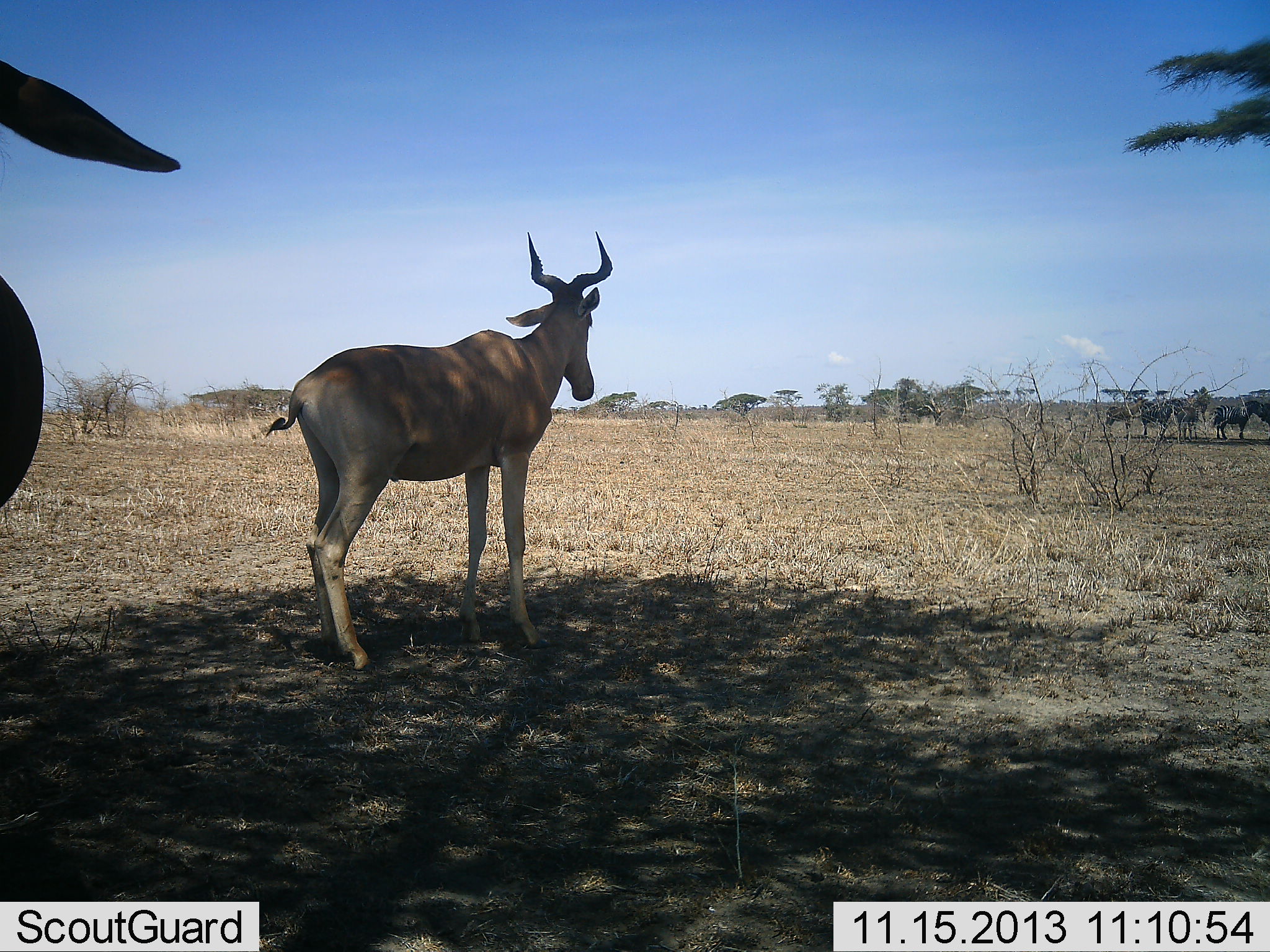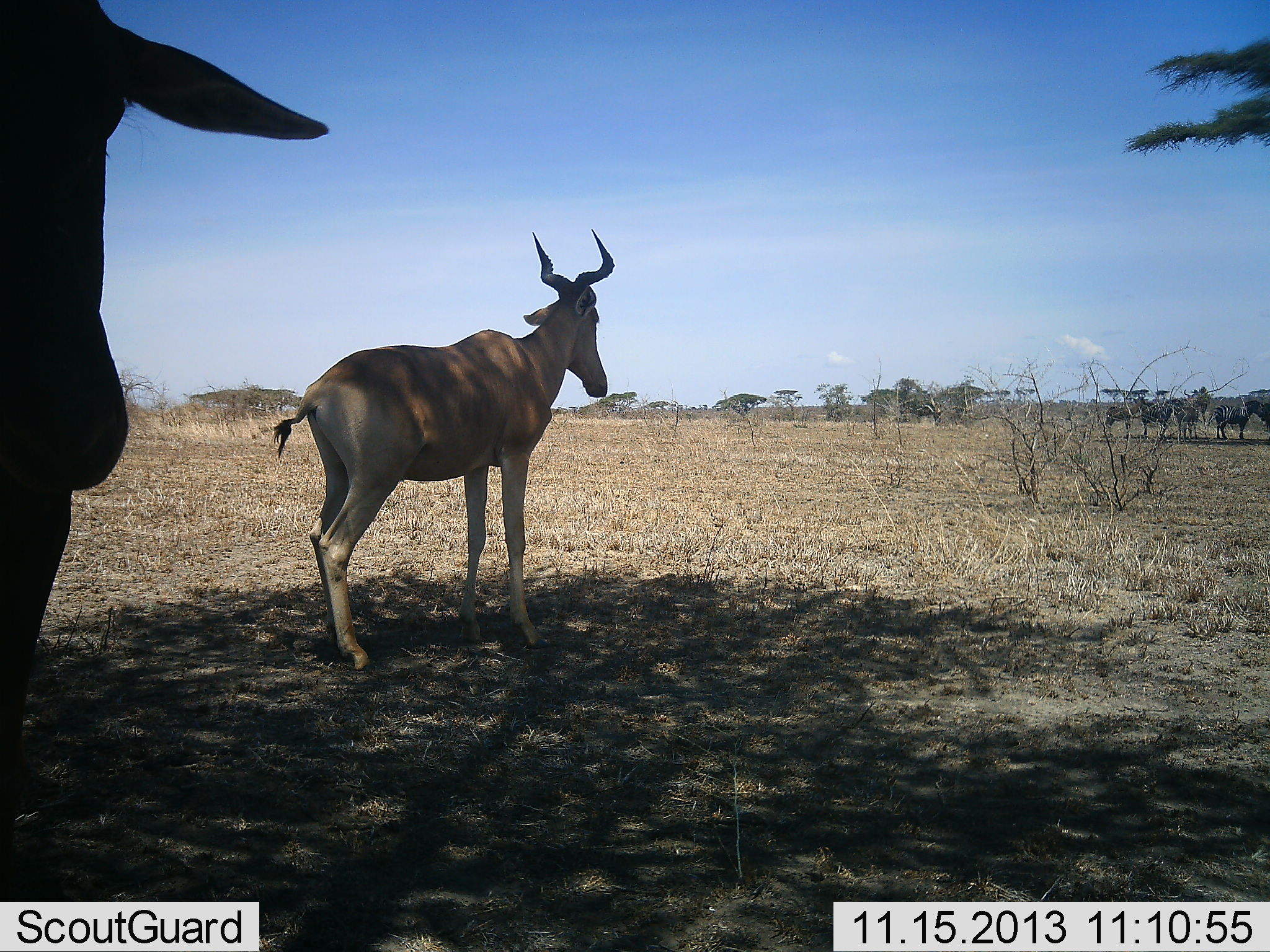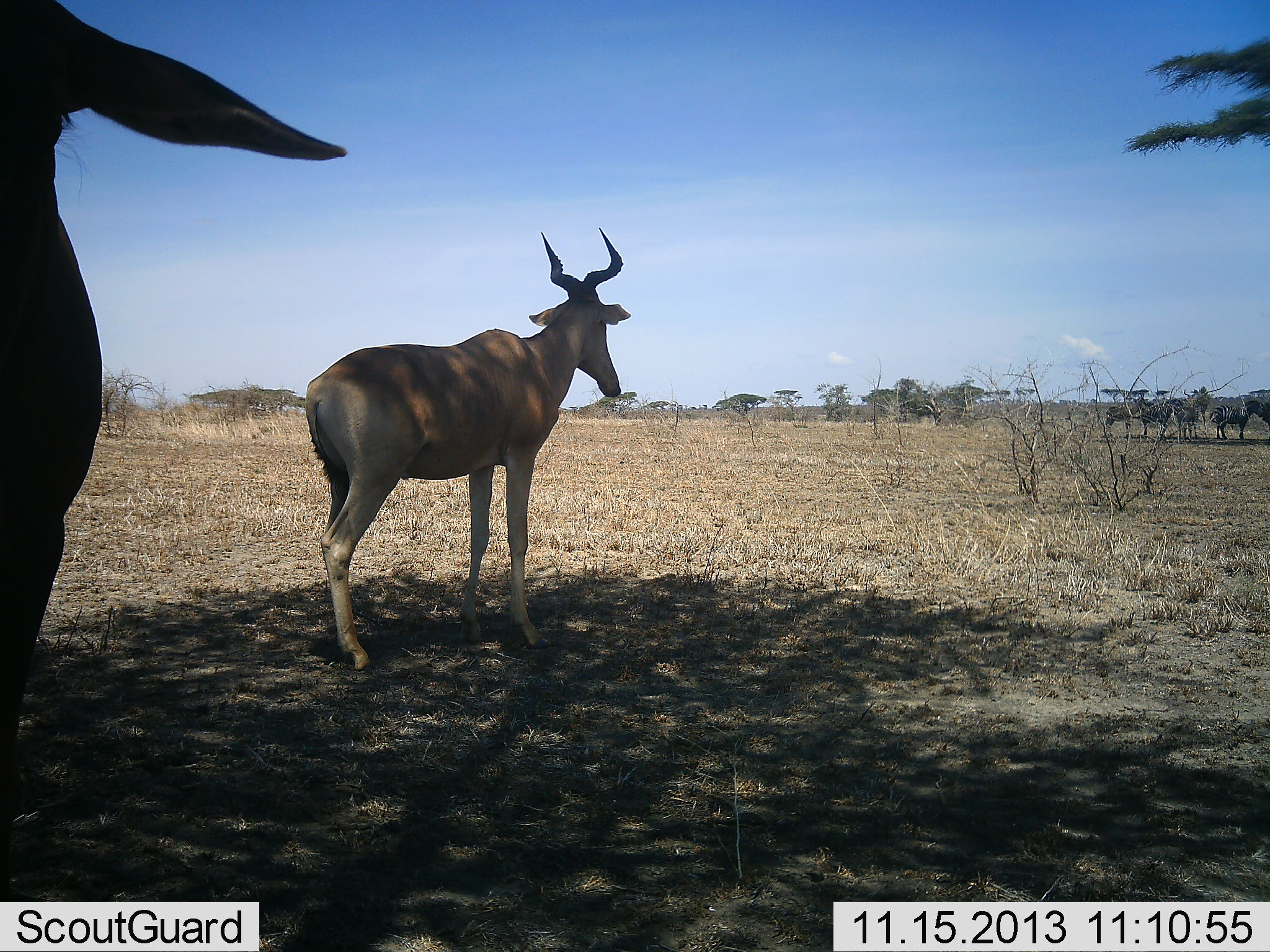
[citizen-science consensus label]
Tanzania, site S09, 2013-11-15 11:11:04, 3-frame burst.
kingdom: Animalia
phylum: Chordata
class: Mammalia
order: Artiodactyla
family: Bovidae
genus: Alcelaphus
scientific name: Alcelaphus buselaphus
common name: hartebeest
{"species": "hartebeest (Alcelaphus buselaphus)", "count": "2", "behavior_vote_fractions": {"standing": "89%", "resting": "11%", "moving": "11%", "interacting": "3%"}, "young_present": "0%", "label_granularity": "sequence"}